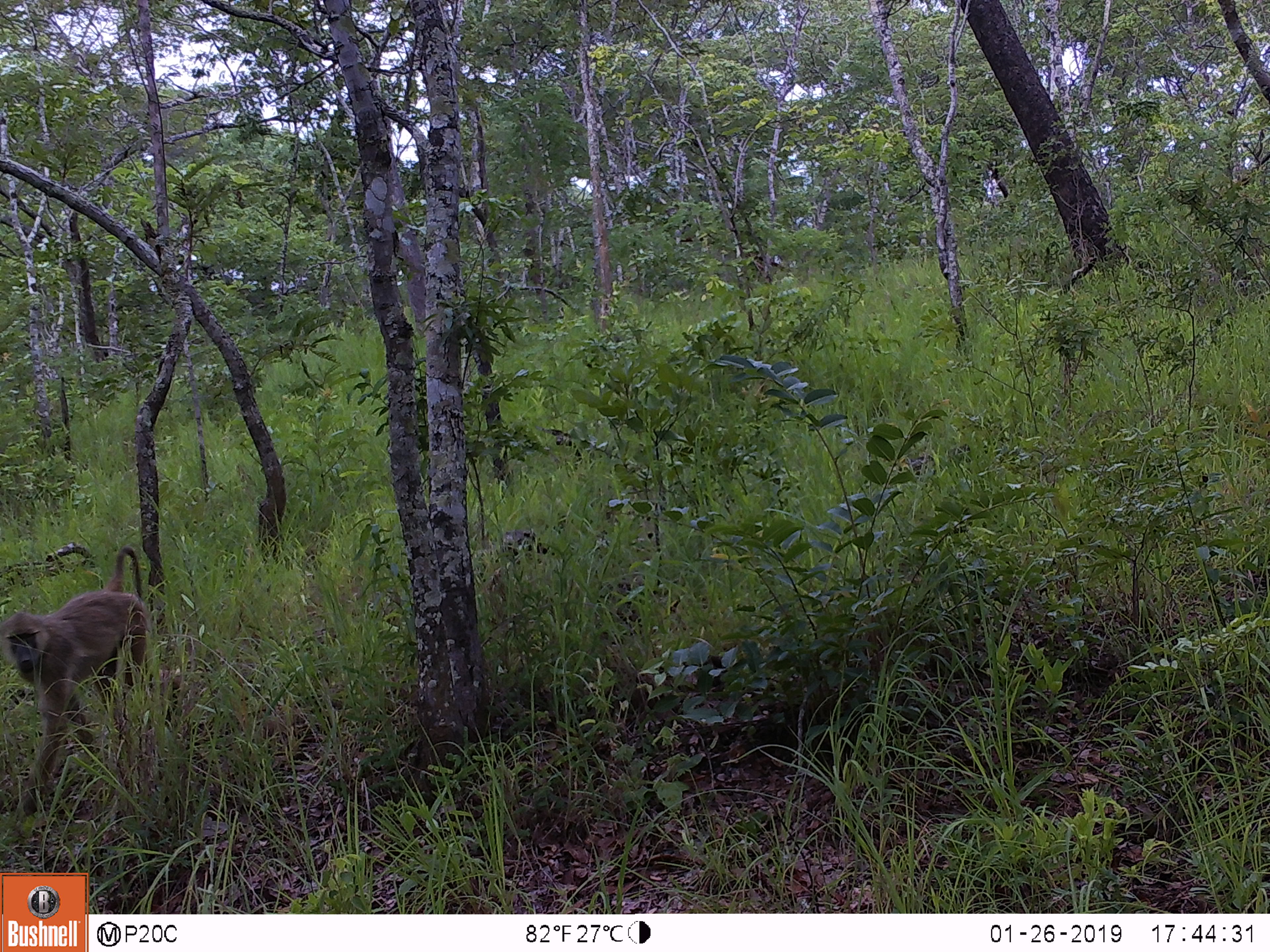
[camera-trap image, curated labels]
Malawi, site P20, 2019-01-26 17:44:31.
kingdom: Animalia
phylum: Chordata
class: Mammalia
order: Primates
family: Cercopithecidae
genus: Papio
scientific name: Papio cynocephalus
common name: yellow baboon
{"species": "yellow baboon (Papio cynocephalus)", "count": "1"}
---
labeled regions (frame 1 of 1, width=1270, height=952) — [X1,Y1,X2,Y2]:
yellow baboon: [1,544,185,815]